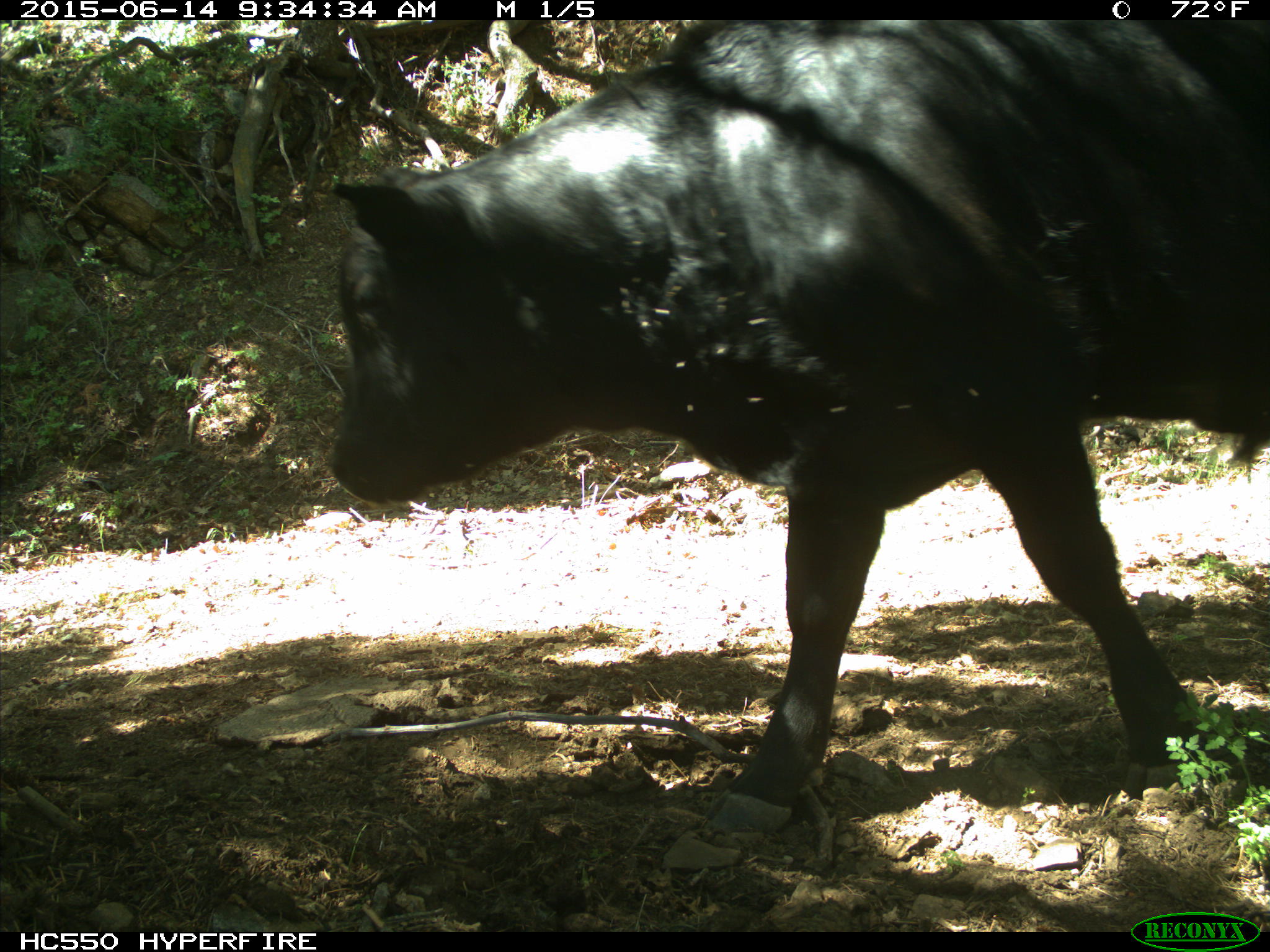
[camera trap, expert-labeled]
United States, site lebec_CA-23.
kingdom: Animalia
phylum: Chordata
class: Mammalia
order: Artiodactyla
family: Bovidae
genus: Bos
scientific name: Bos taurus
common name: domestic cow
Bos taurus (domestic cow).